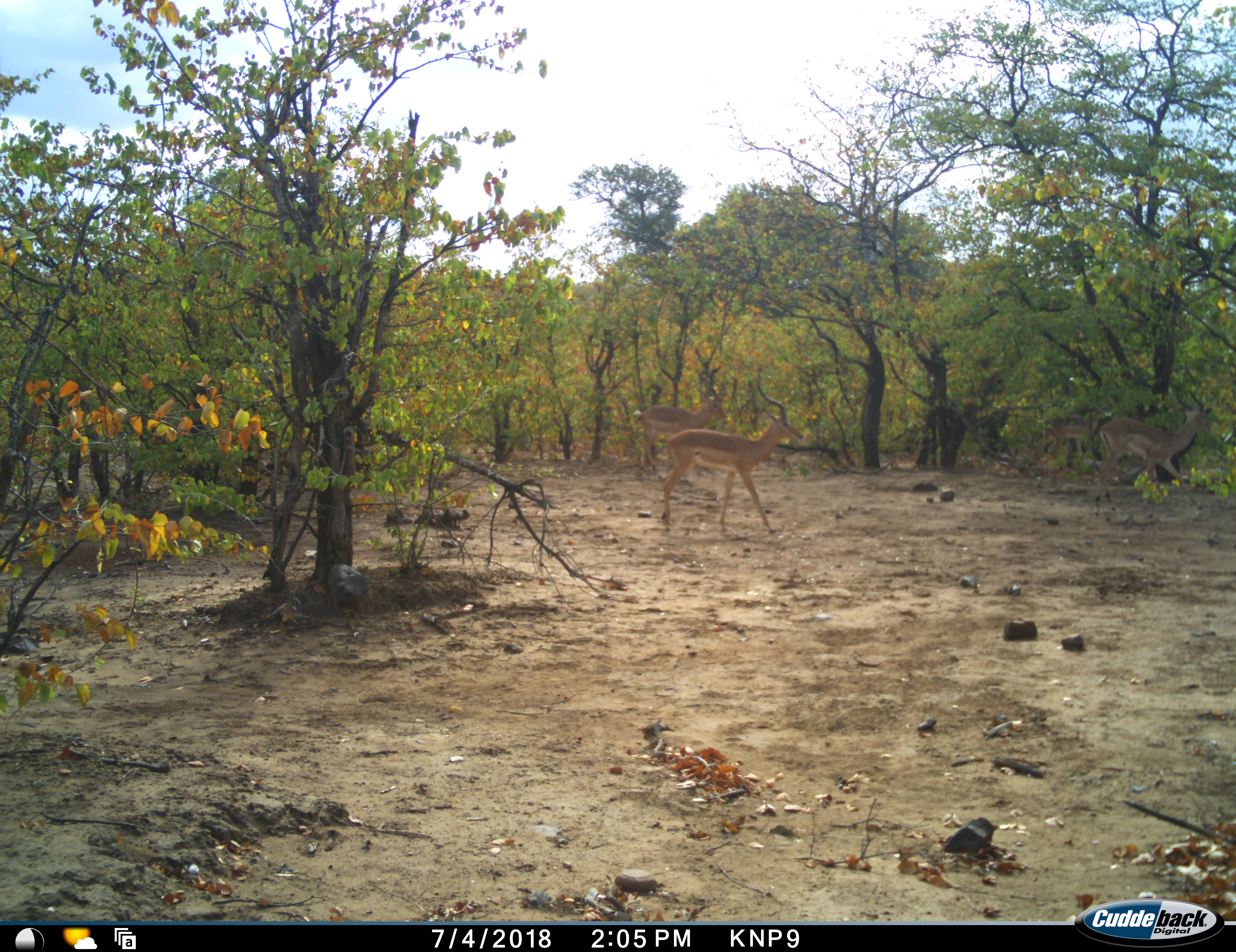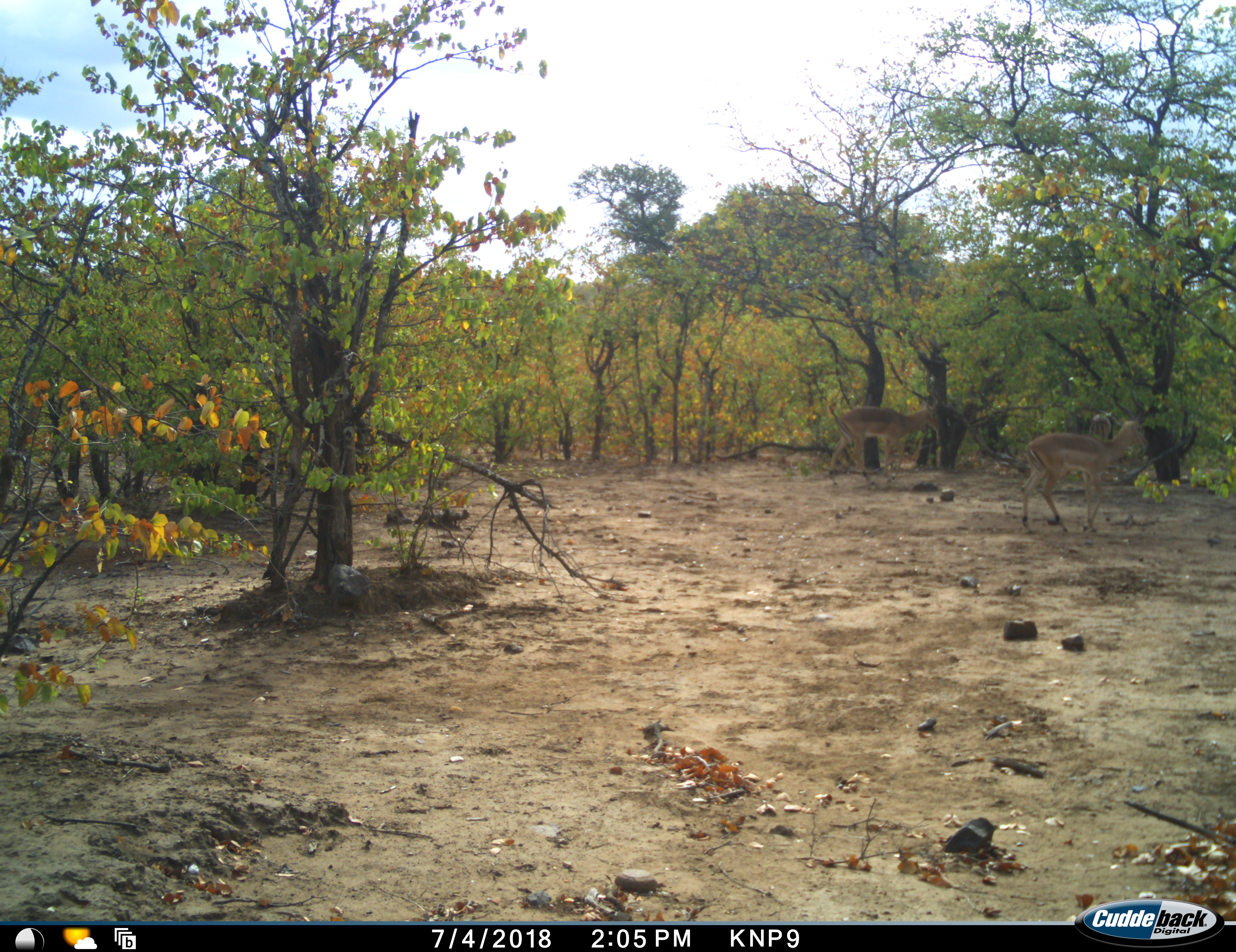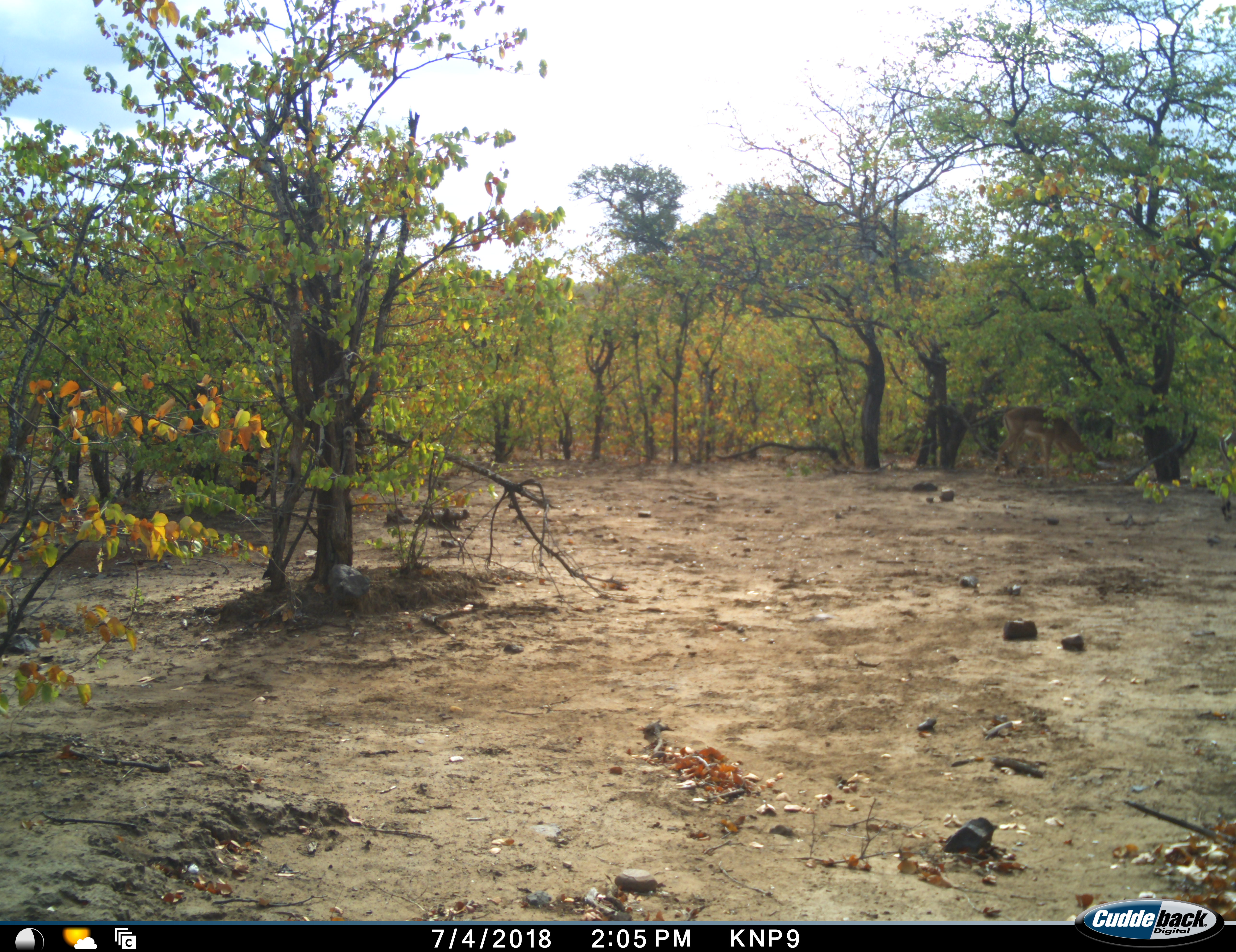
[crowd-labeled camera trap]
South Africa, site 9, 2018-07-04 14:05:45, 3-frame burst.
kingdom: Animalia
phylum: Chordata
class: Mammalia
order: Artiodactyla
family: Bovidae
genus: Aepyceros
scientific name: Aepyceros melampus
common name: impala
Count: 4.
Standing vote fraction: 0%.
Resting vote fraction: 0%.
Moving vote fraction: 100%.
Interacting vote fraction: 0%.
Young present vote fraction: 0%.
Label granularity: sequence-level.